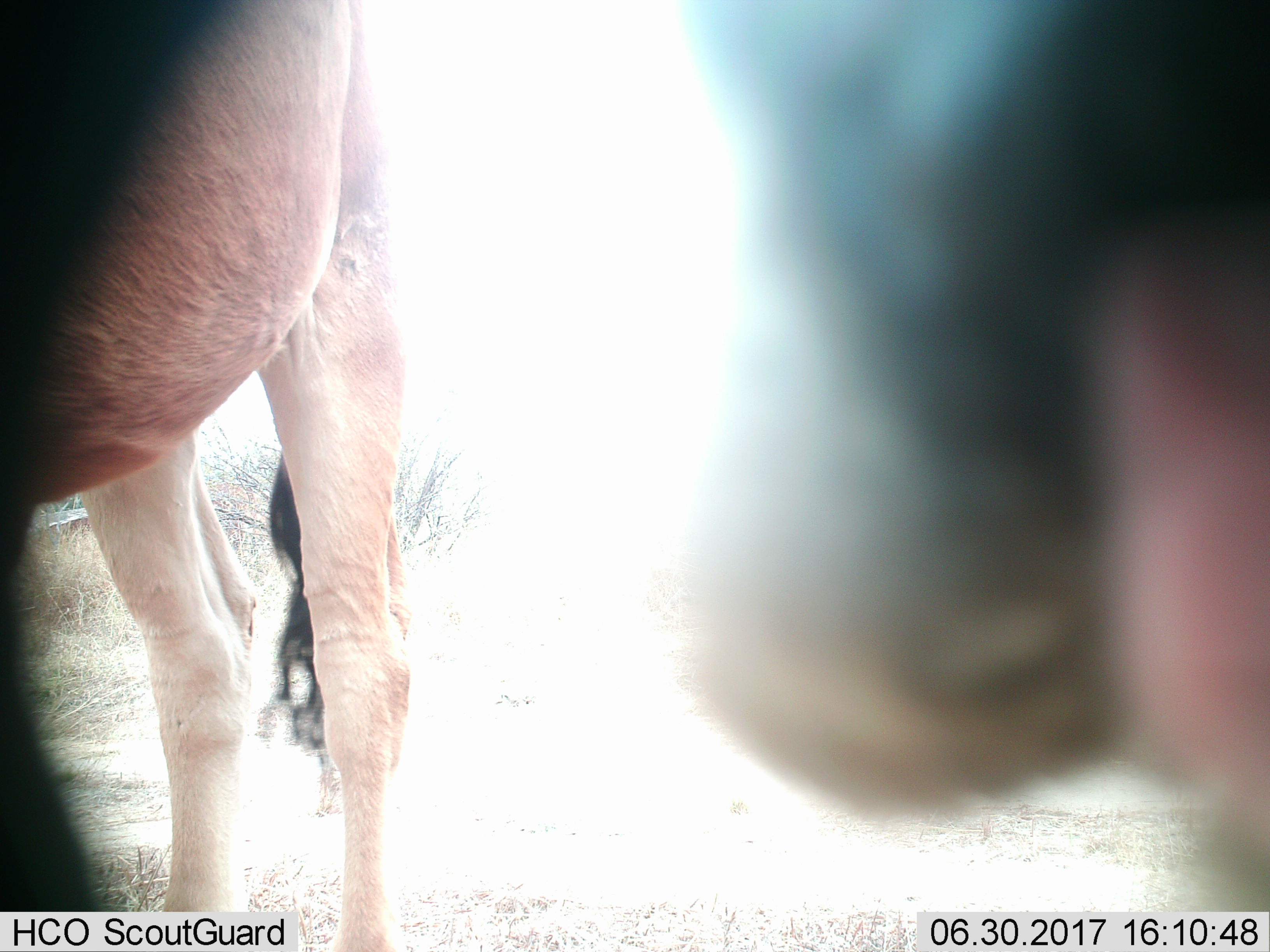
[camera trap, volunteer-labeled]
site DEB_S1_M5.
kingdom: Animalia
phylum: Chordata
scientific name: Vertebrata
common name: domestic animal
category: domesticanimal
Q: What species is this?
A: Domesticanimal (domestic animal) (Vertebrata).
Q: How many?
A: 2.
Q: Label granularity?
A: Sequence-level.